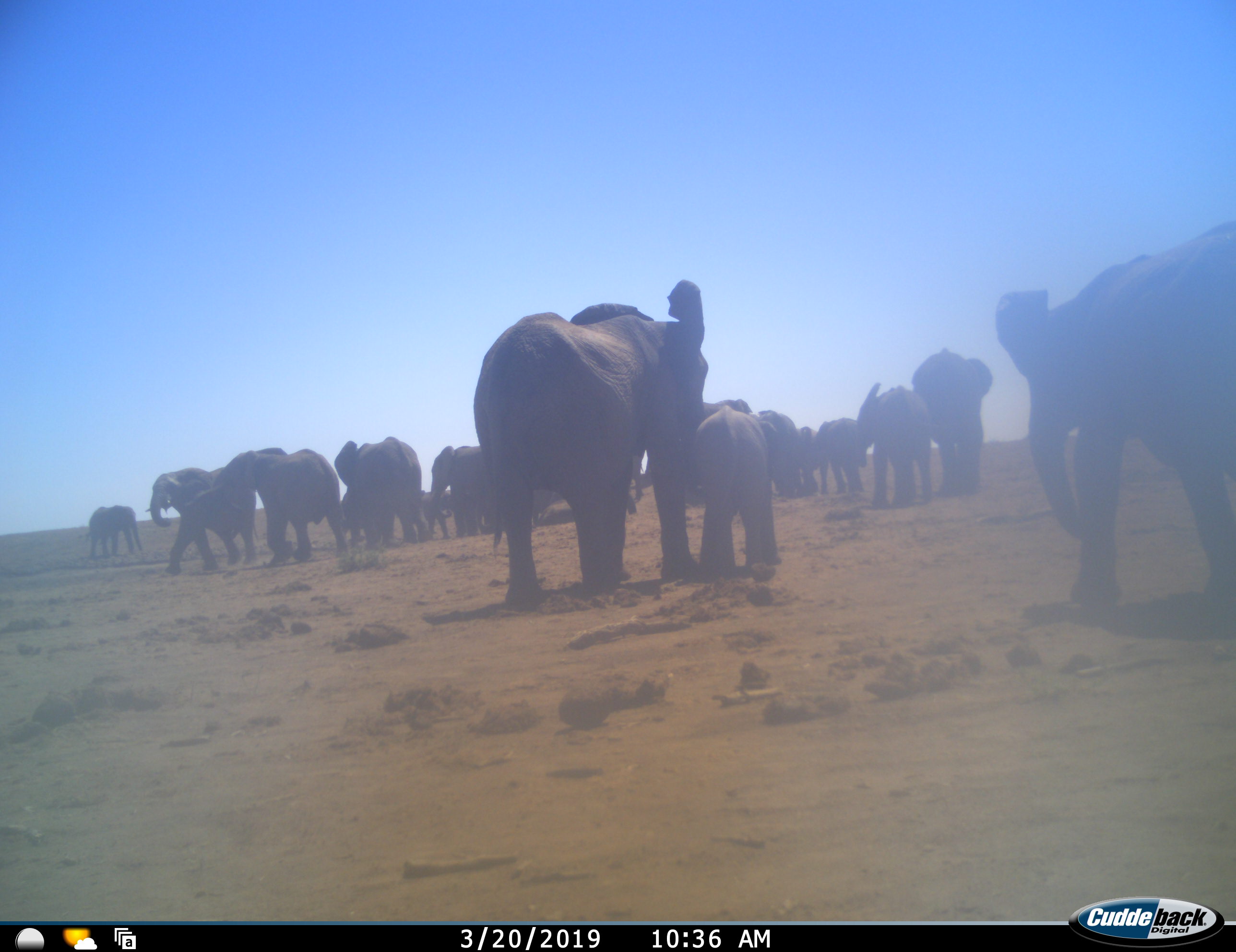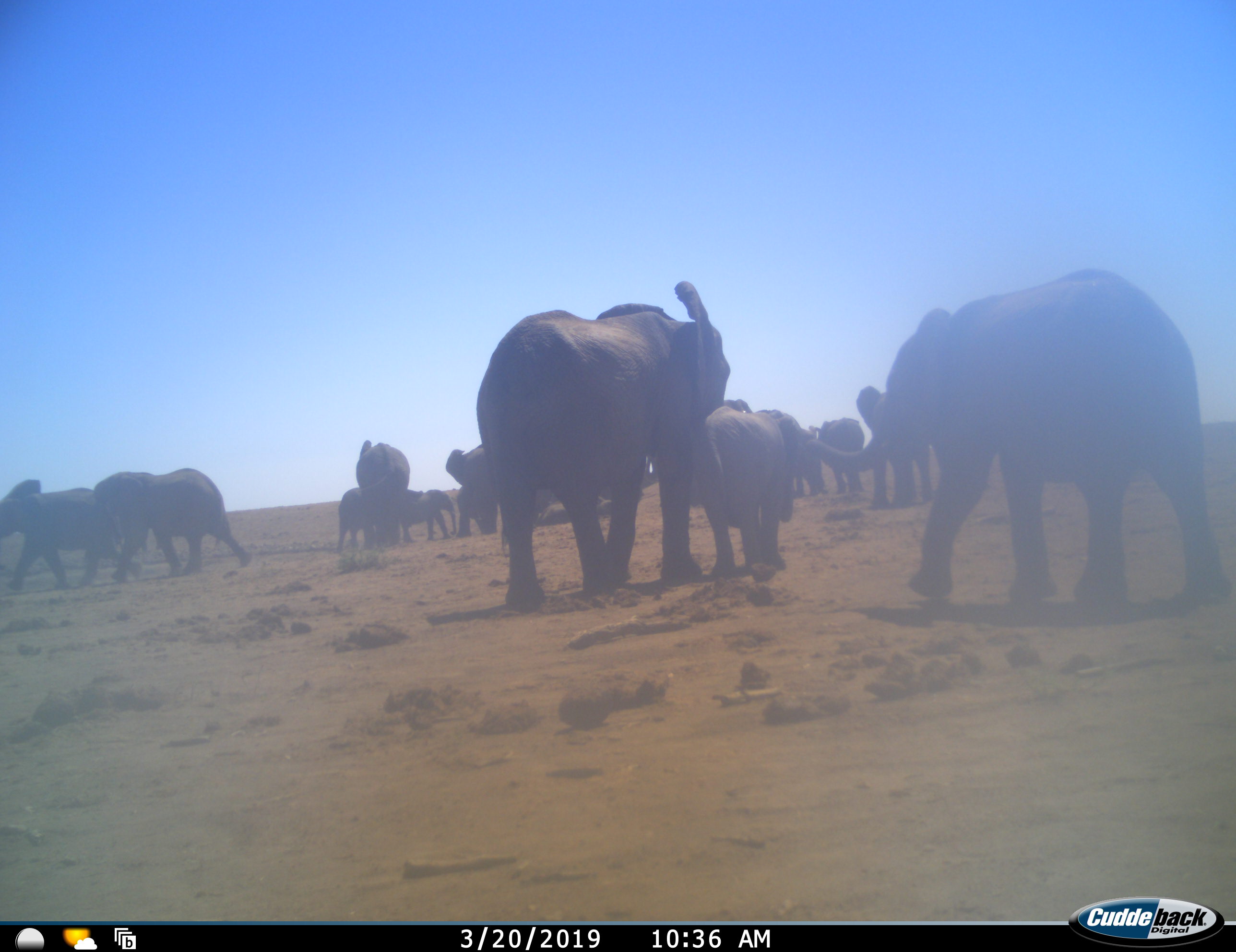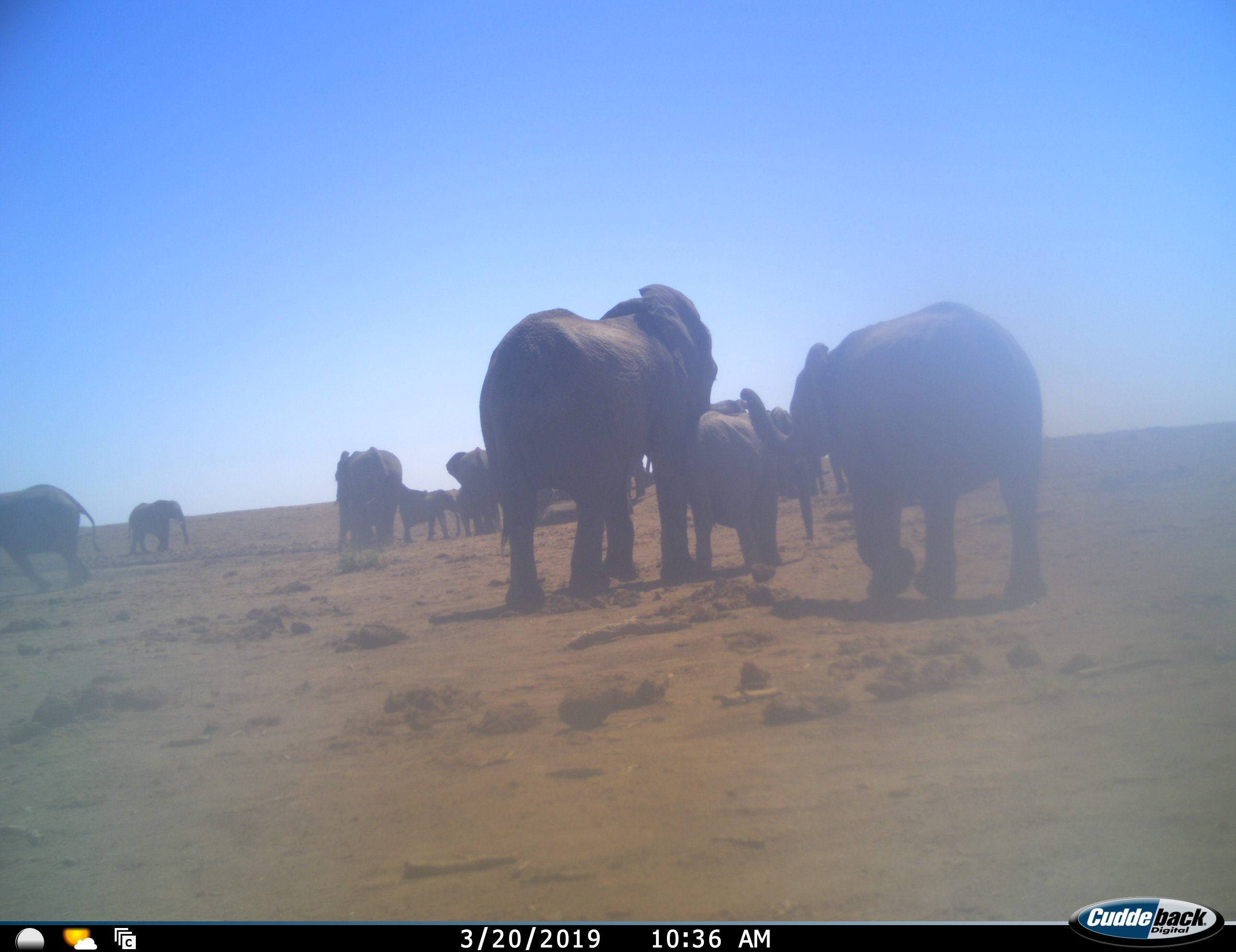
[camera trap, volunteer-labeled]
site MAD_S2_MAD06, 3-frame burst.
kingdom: Animalia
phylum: Chordata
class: Mammalia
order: Proboscidea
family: Elephantidae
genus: Loxodonta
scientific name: Loxodonta africana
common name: african bush elephant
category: elephant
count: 11-50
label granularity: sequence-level